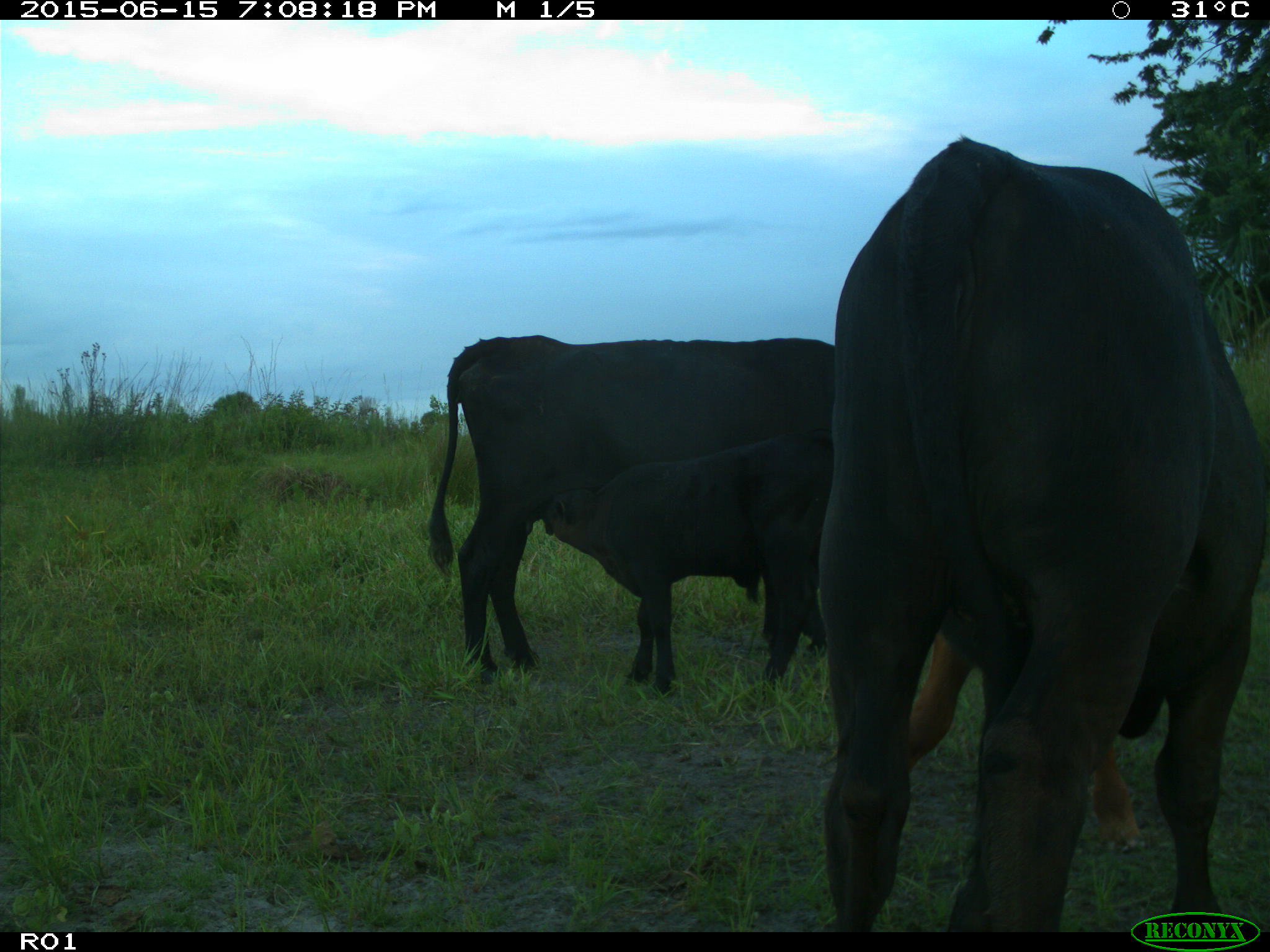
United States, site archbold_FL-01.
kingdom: Animalia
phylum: Chordata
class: Mammalia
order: Artiodactyla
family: Bovidae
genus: Bos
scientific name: Bos taurus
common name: domestic cow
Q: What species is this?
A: Bos taurus (domestic cow).